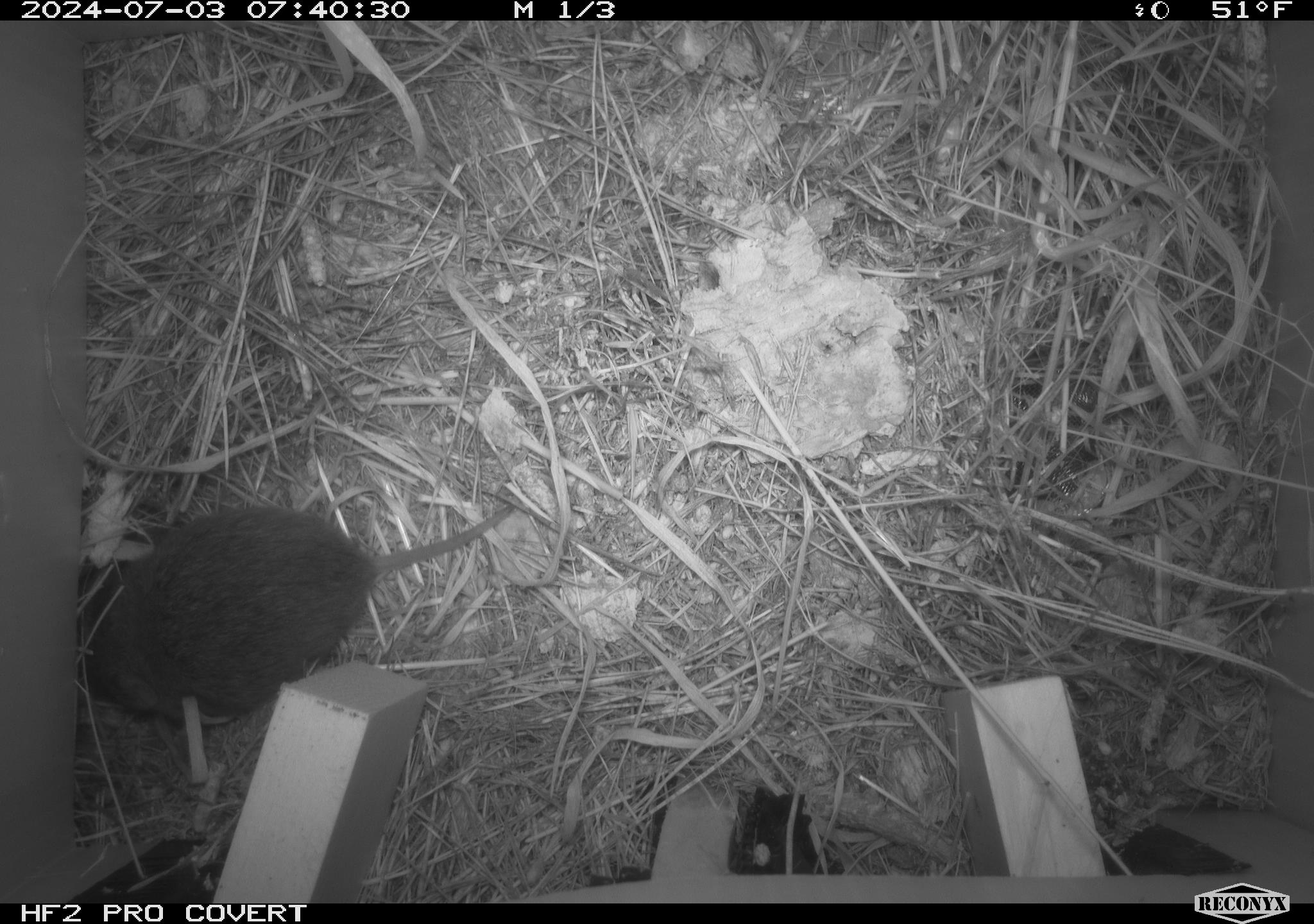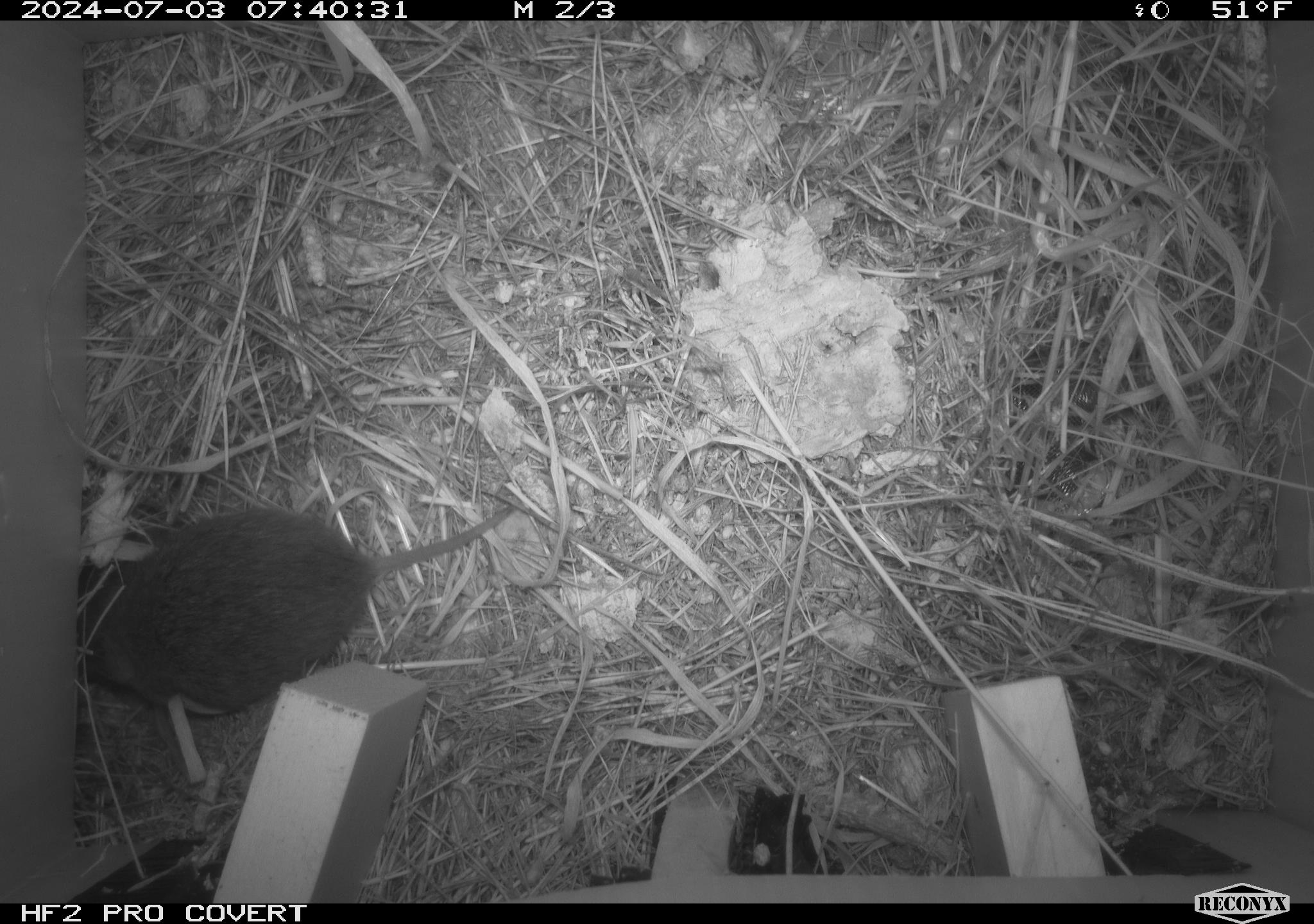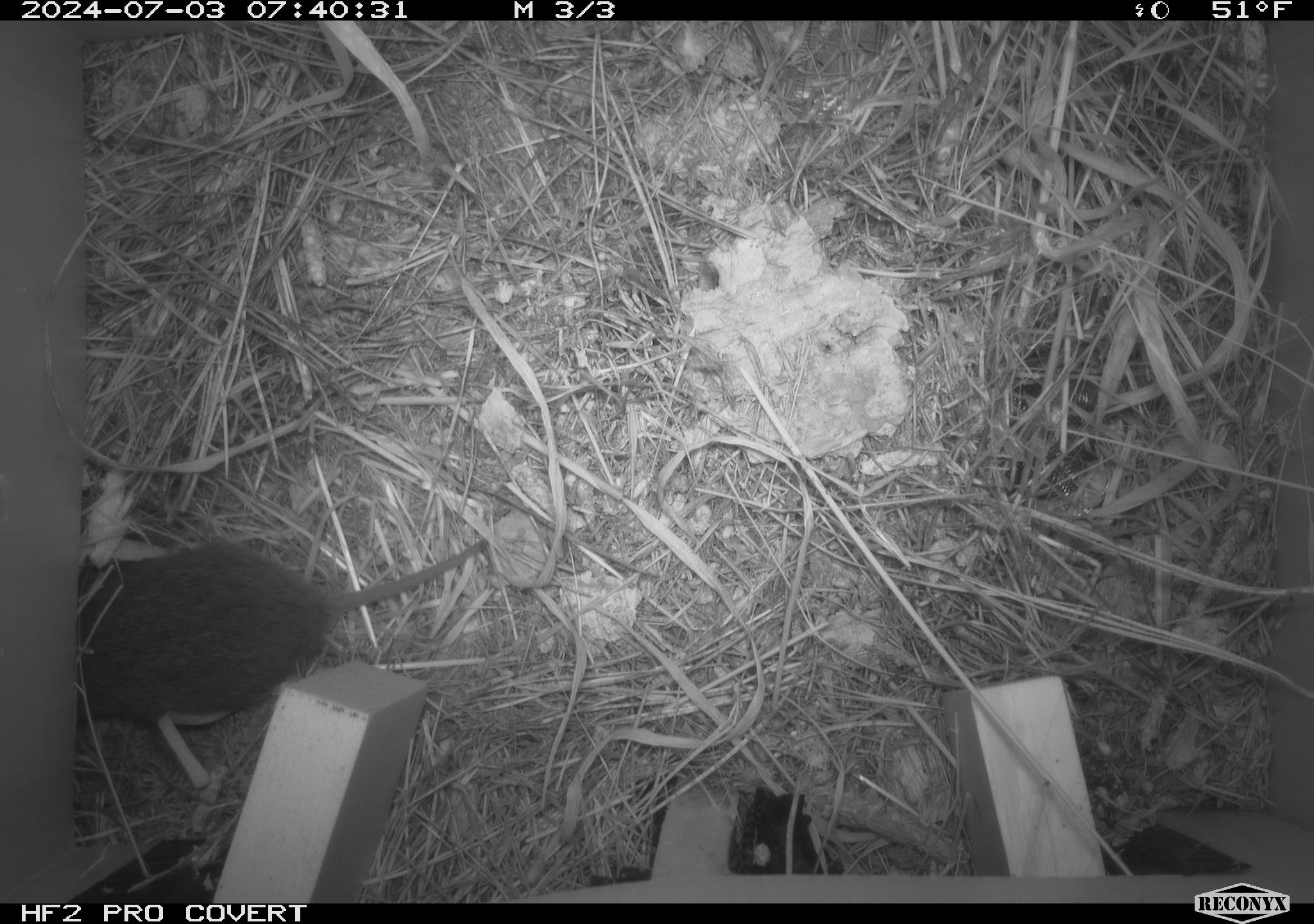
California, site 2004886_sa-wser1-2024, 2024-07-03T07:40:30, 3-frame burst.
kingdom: Animalia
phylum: Chordata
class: Mammalia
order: Rodentia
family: Cricetidae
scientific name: Arvicolinae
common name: voles, lemmings, and muskrats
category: arvicolinae subfamily